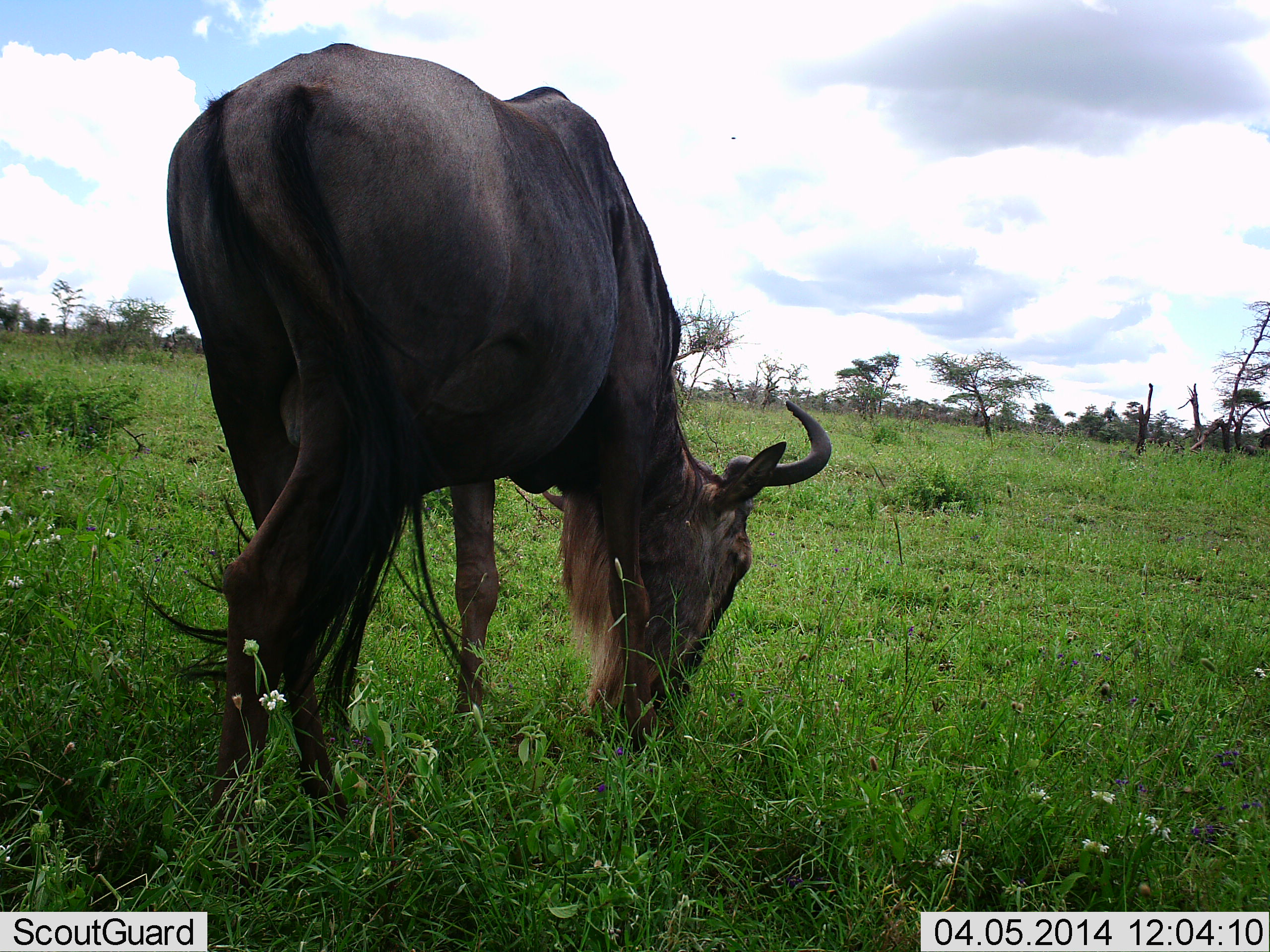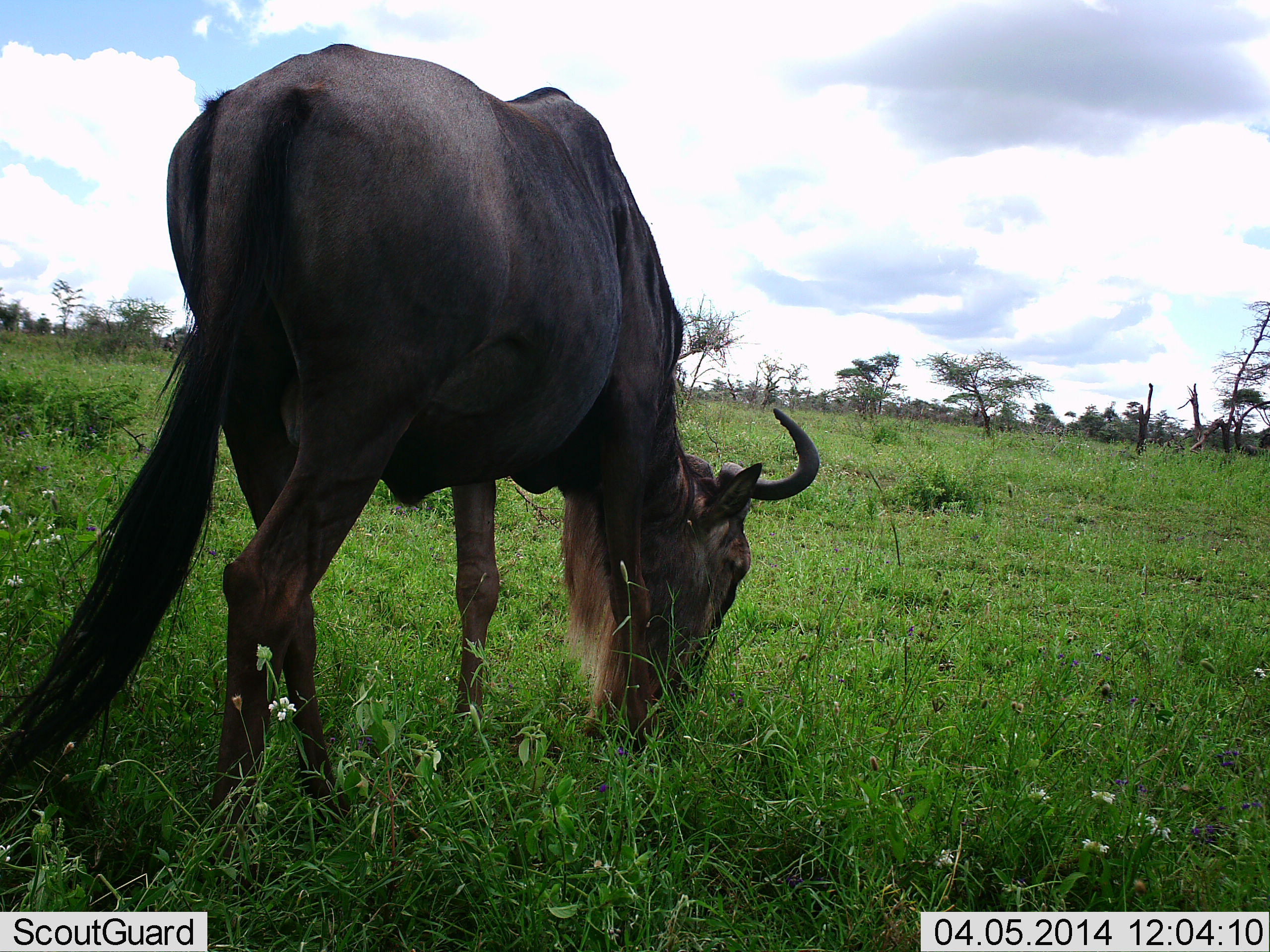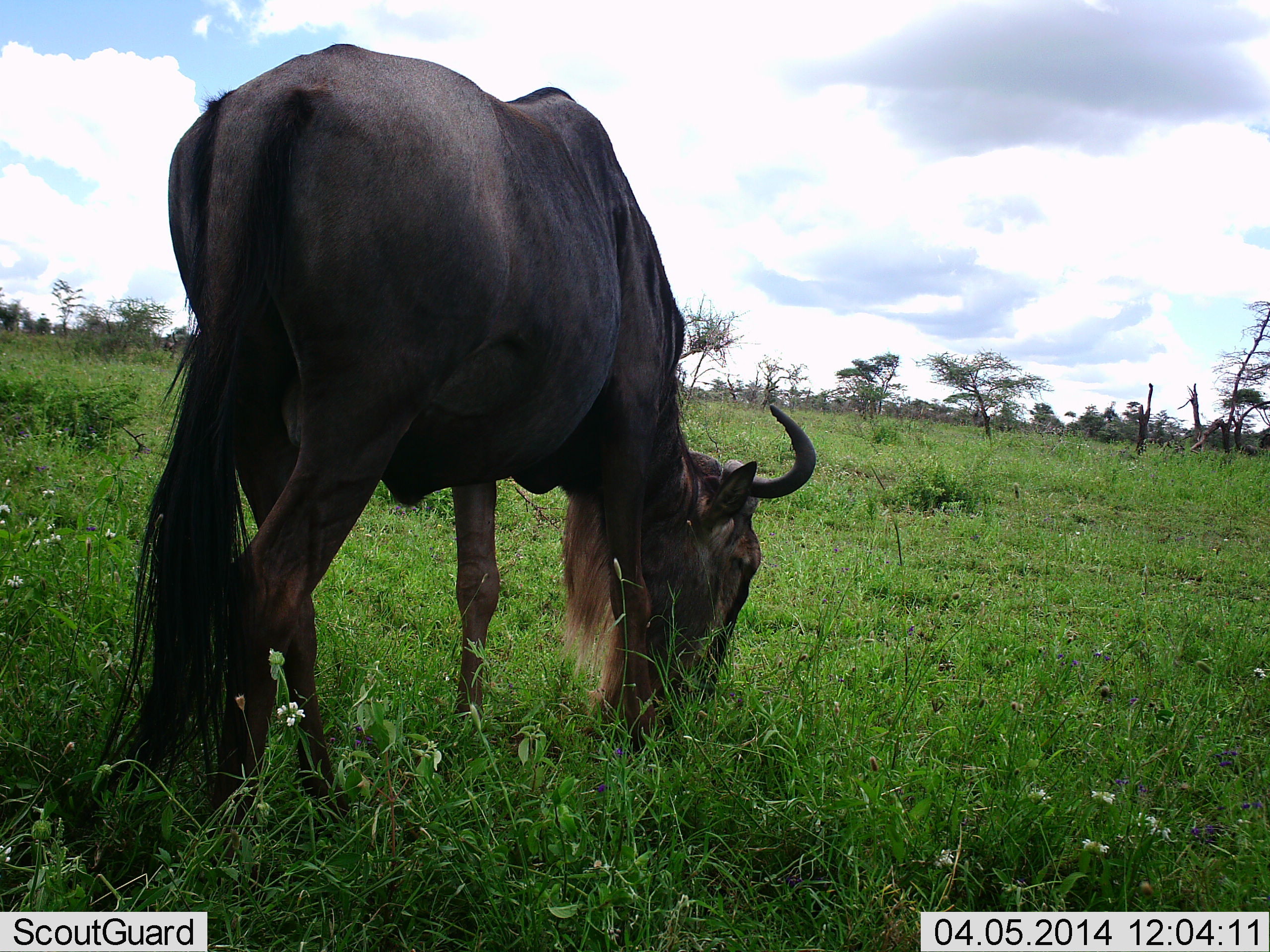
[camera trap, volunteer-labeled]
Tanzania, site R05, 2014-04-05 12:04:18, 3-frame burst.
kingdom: Animalia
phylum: Chordata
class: Mammalia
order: Artiodactyla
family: Bovidae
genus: Connochaetes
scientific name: Connochaetes taurinus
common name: blue wildebeest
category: wildebeest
Wildebeest (blue wildebeest) (Connochaetes taurinus), count 1. Behavior (volunteer vote fractions): standing 10%, resting 0%, moving 0%, interacting 0%. Young present (vote fraction): 0%. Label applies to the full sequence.